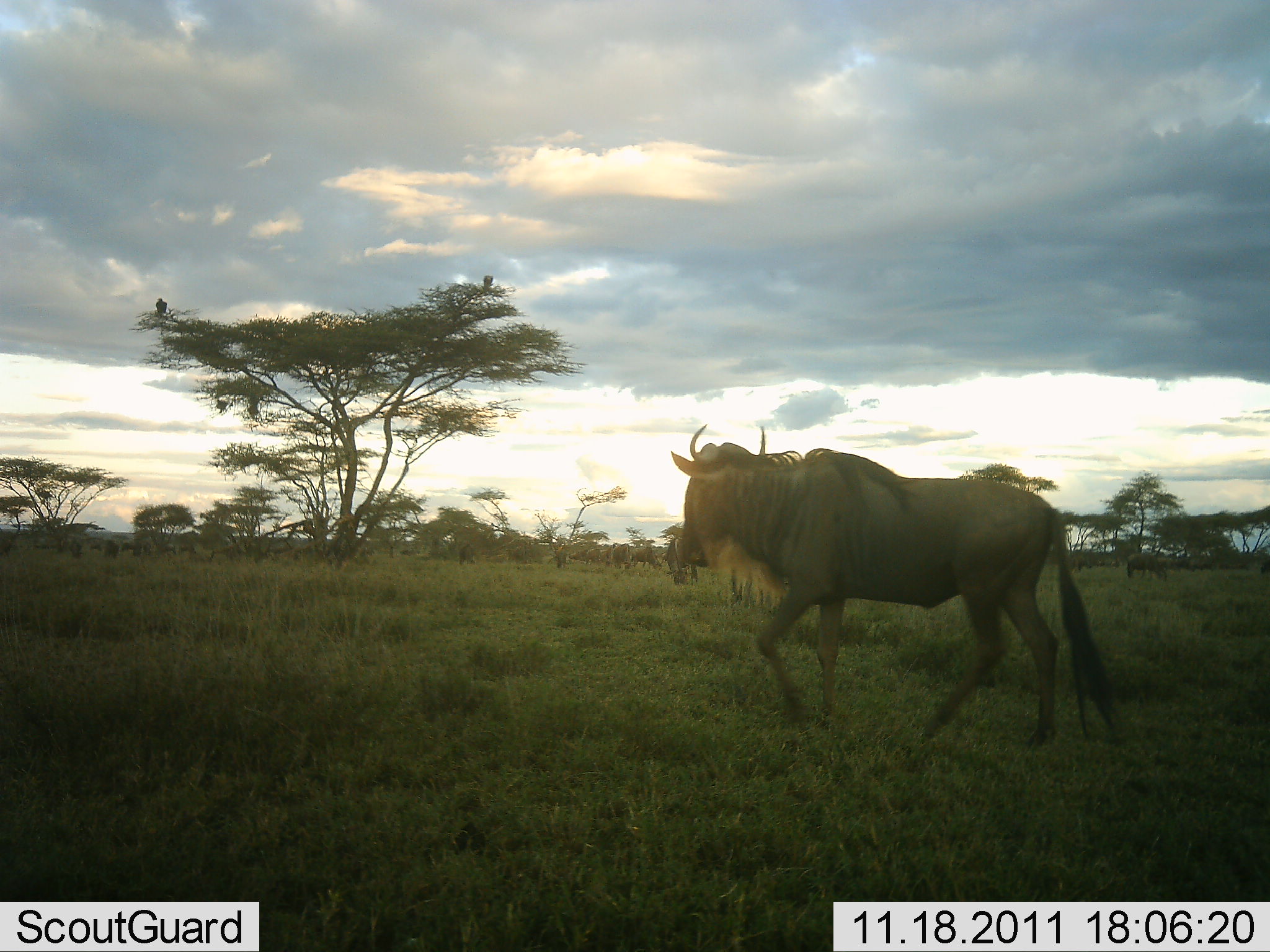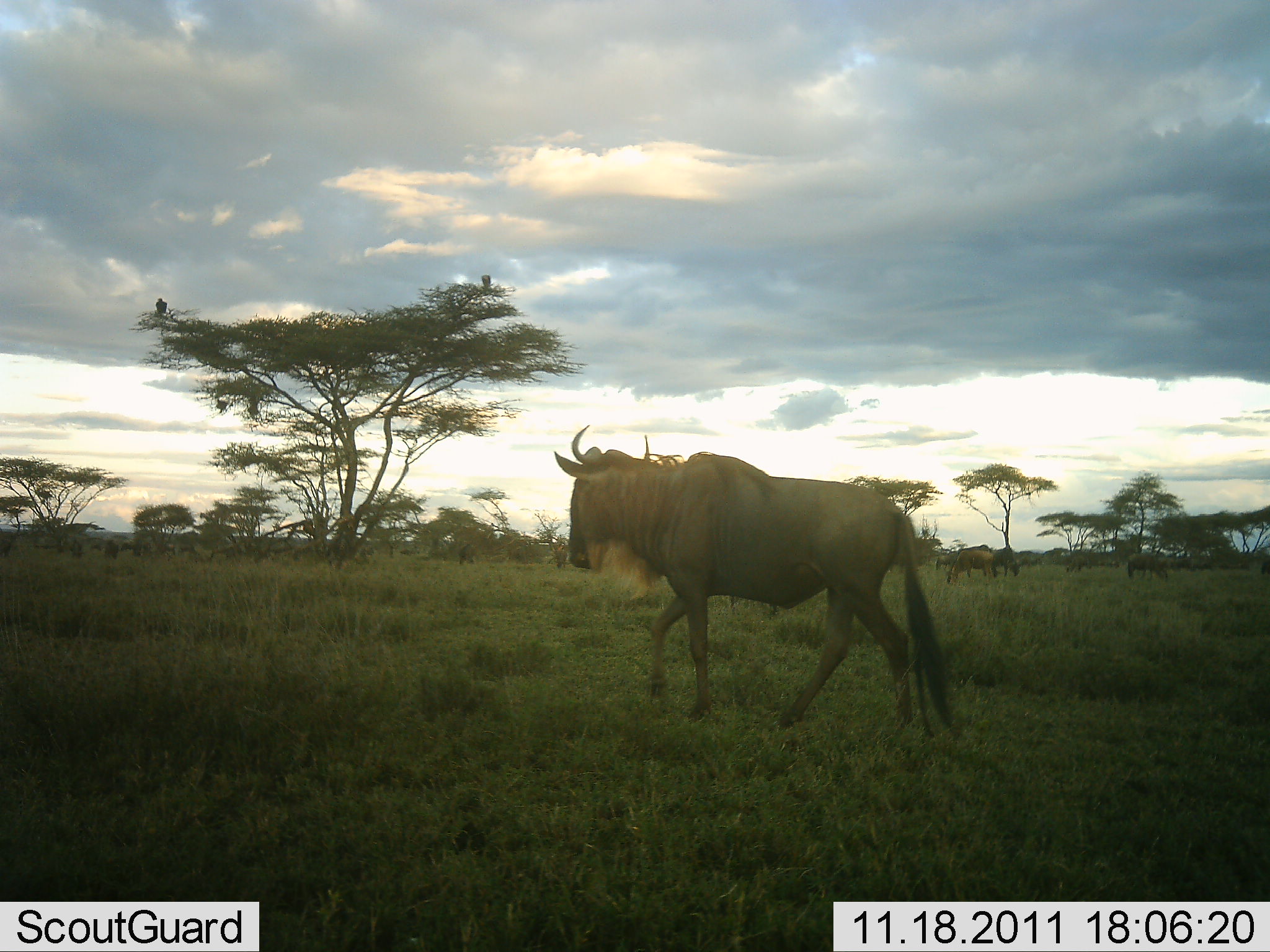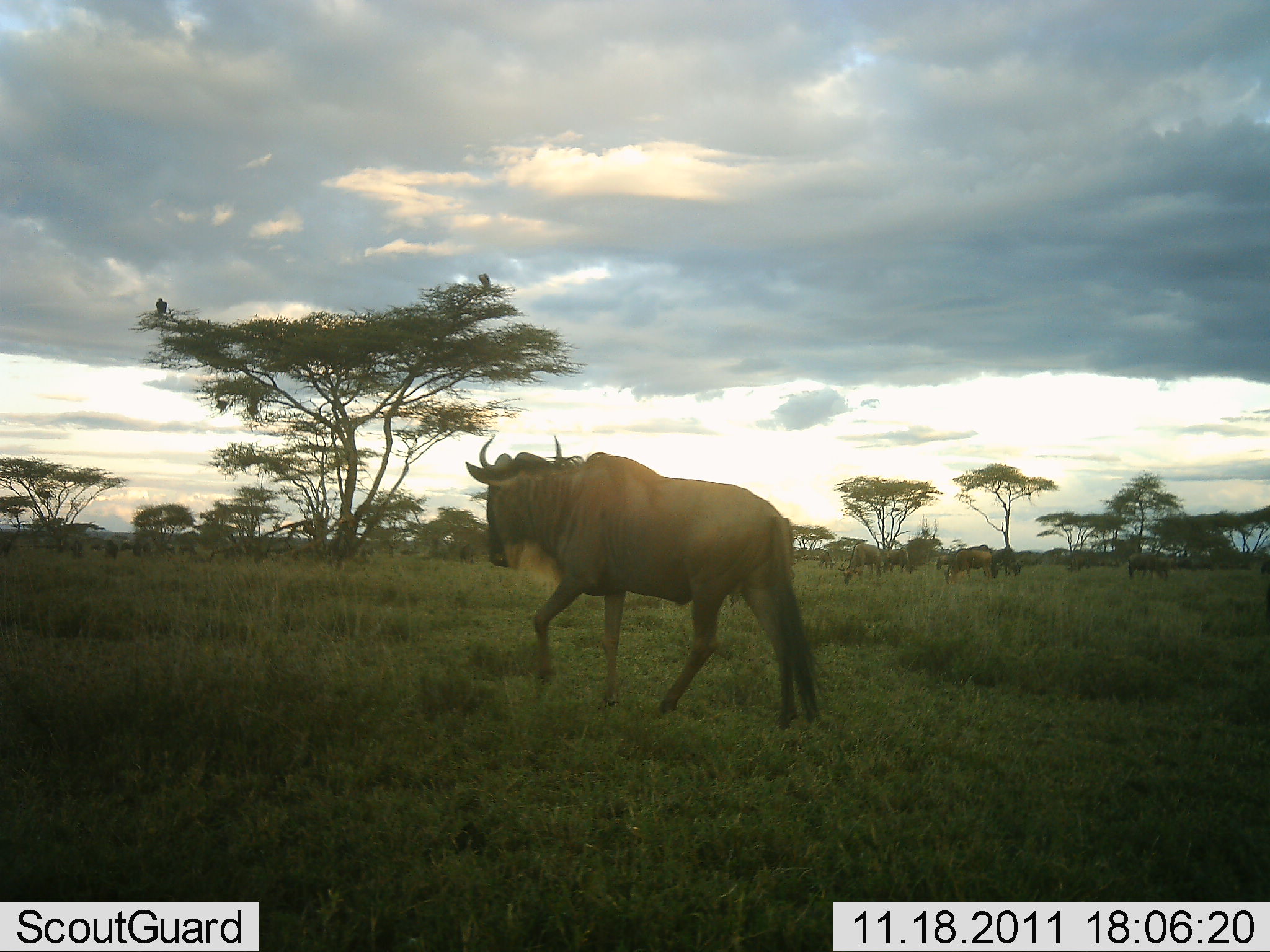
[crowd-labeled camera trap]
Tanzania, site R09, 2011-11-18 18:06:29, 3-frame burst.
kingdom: Animalia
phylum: Chordata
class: Mammalia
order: Artiodactyla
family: Bovidae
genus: Connochaetes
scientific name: Connochaetes taurinus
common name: blue wildebeest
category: wildebeest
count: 5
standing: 12%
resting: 0%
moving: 100%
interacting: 0%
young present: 0%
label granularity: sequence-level